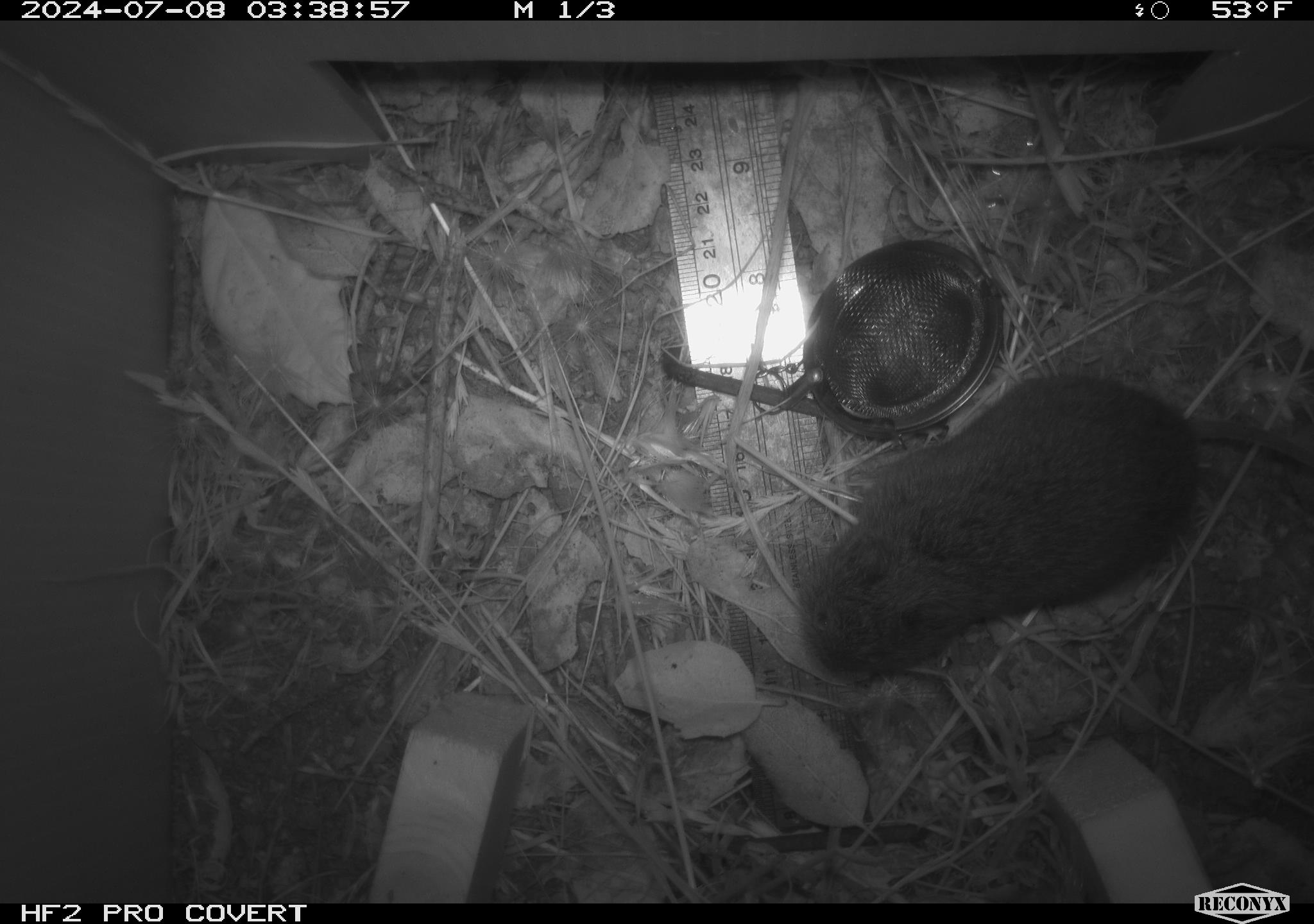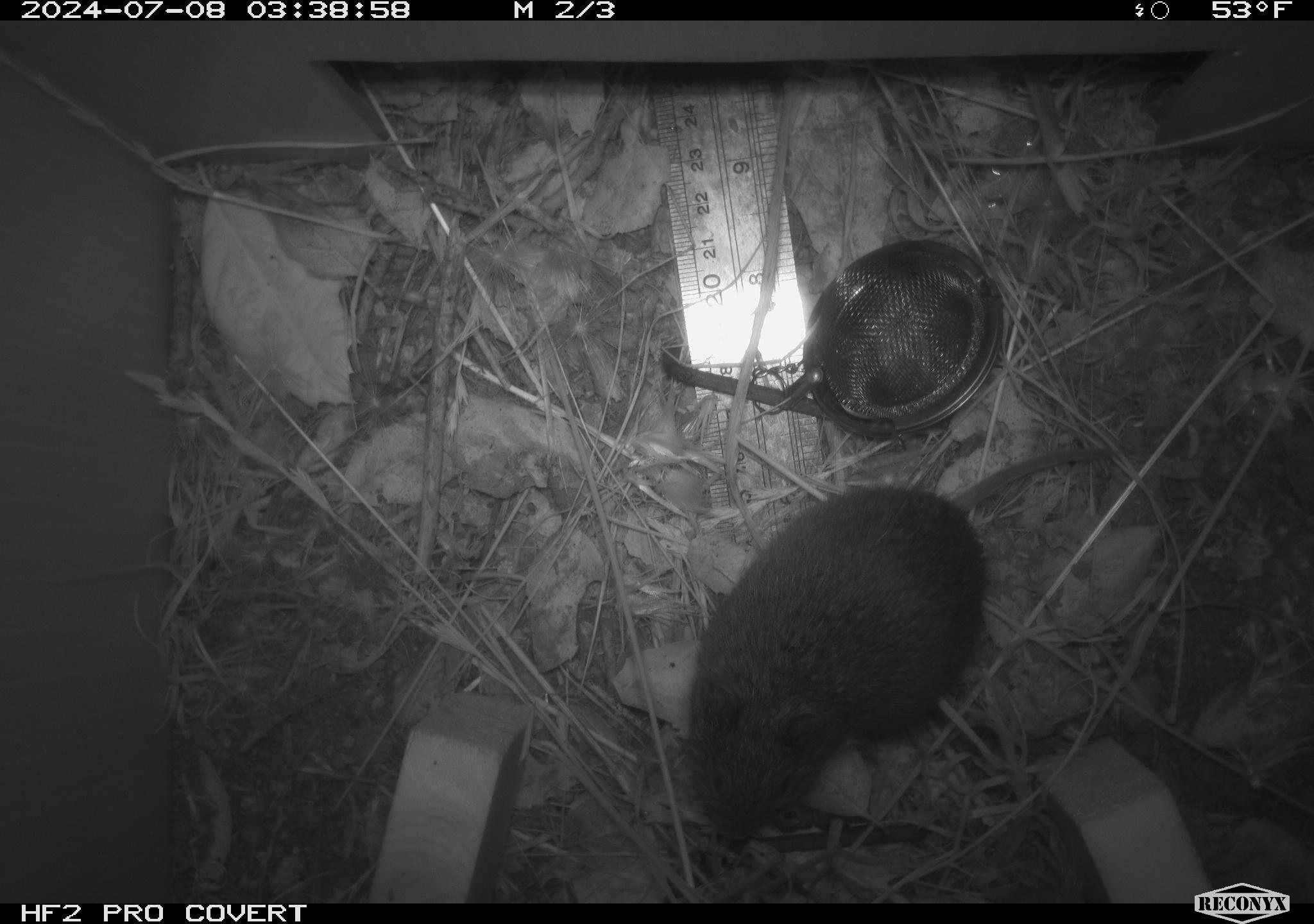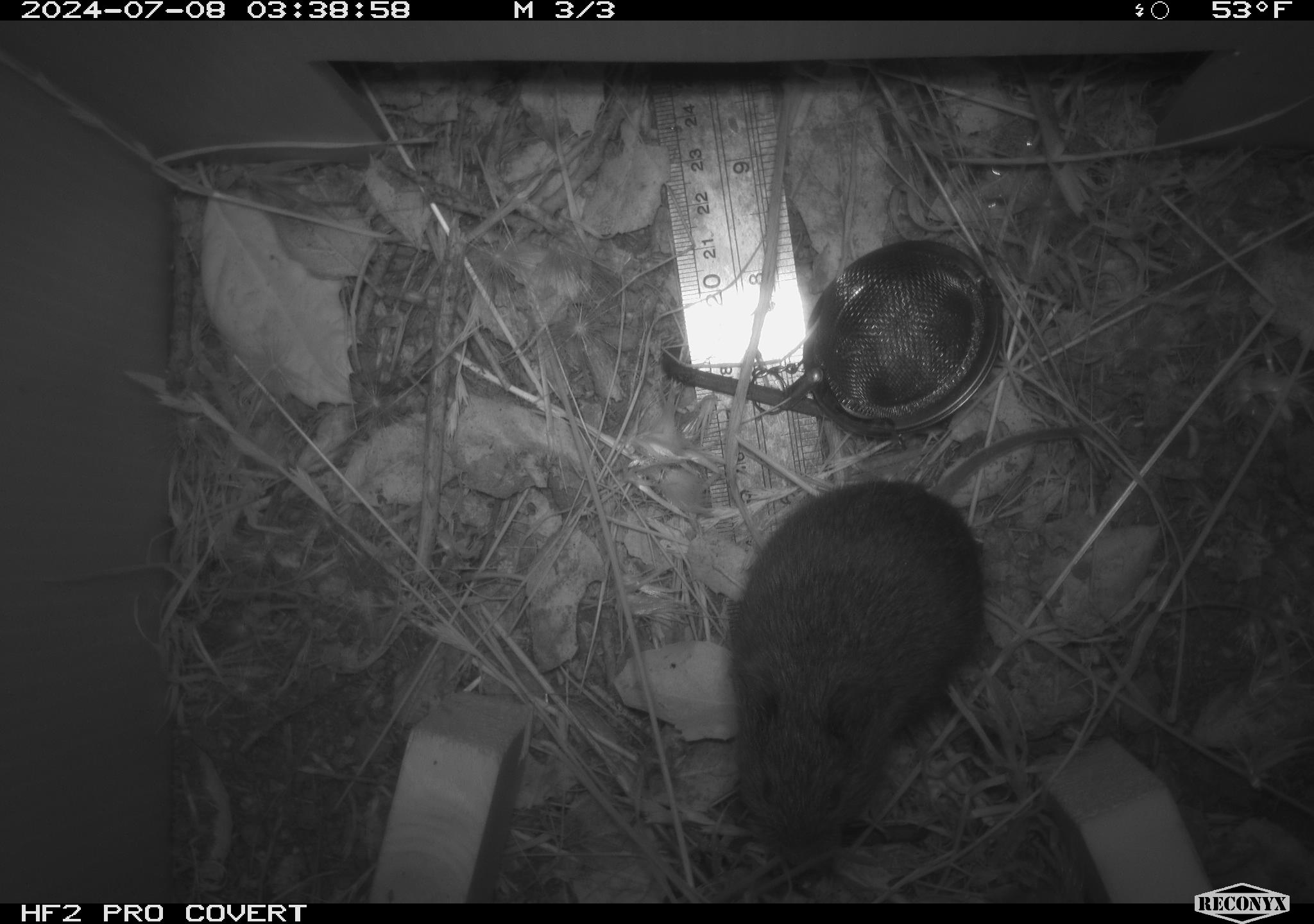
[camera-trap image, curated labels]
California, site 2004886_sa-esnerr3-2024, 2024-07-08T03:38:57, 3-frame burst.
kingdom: Animalia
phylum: Chordata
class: Mammalia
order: Rodentia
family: Cricetidae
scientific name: Cricetidae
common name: hamsters, voles, lemmings, and allies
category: cricetidae family